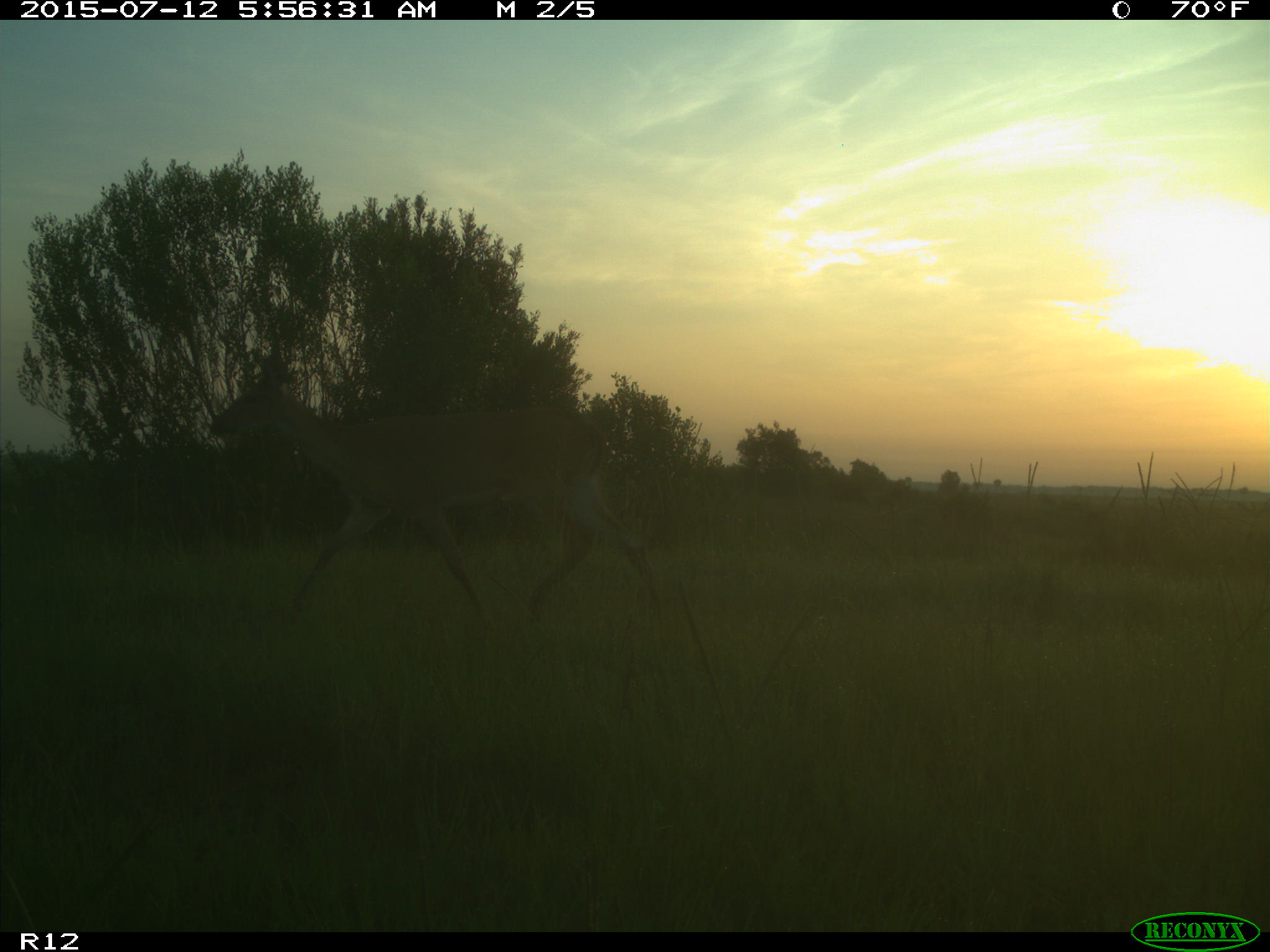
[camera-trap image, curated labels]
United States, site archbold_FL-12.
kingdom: Animalia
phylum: Chordata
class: Mammalia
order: Artiodactyla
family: Cervidae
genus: Odocoileus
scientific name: Odocoileus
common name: deer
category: unidentified deer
Unidentified deer (deer) (Odocoileus).